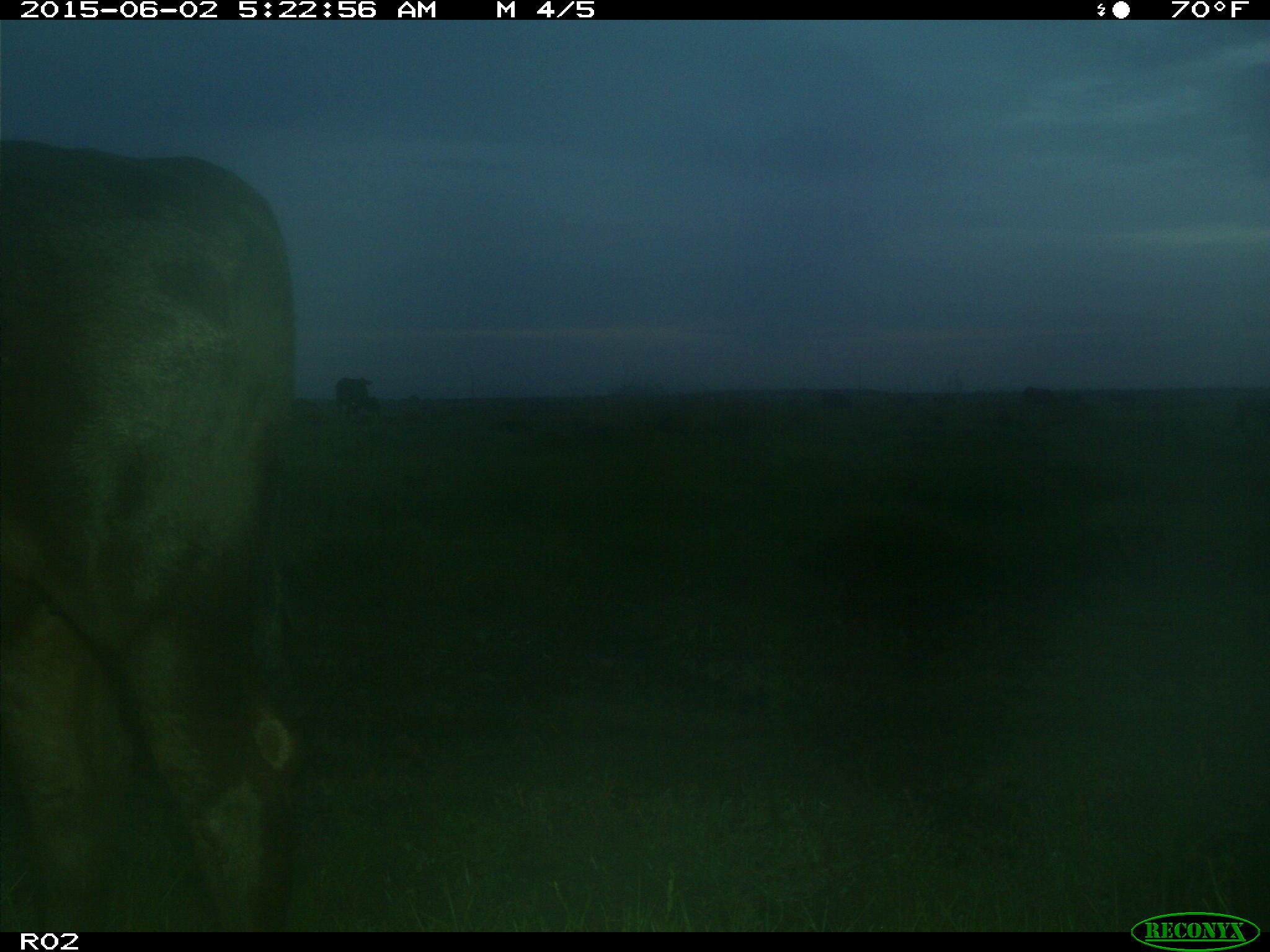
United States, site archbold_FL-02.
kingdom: Animalia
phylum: Chordata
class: Mammalia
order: Artiodactyla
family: Bovidae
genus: Bos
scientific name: Bos taurus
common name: domestic cow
Bos taurus (domestic cow).